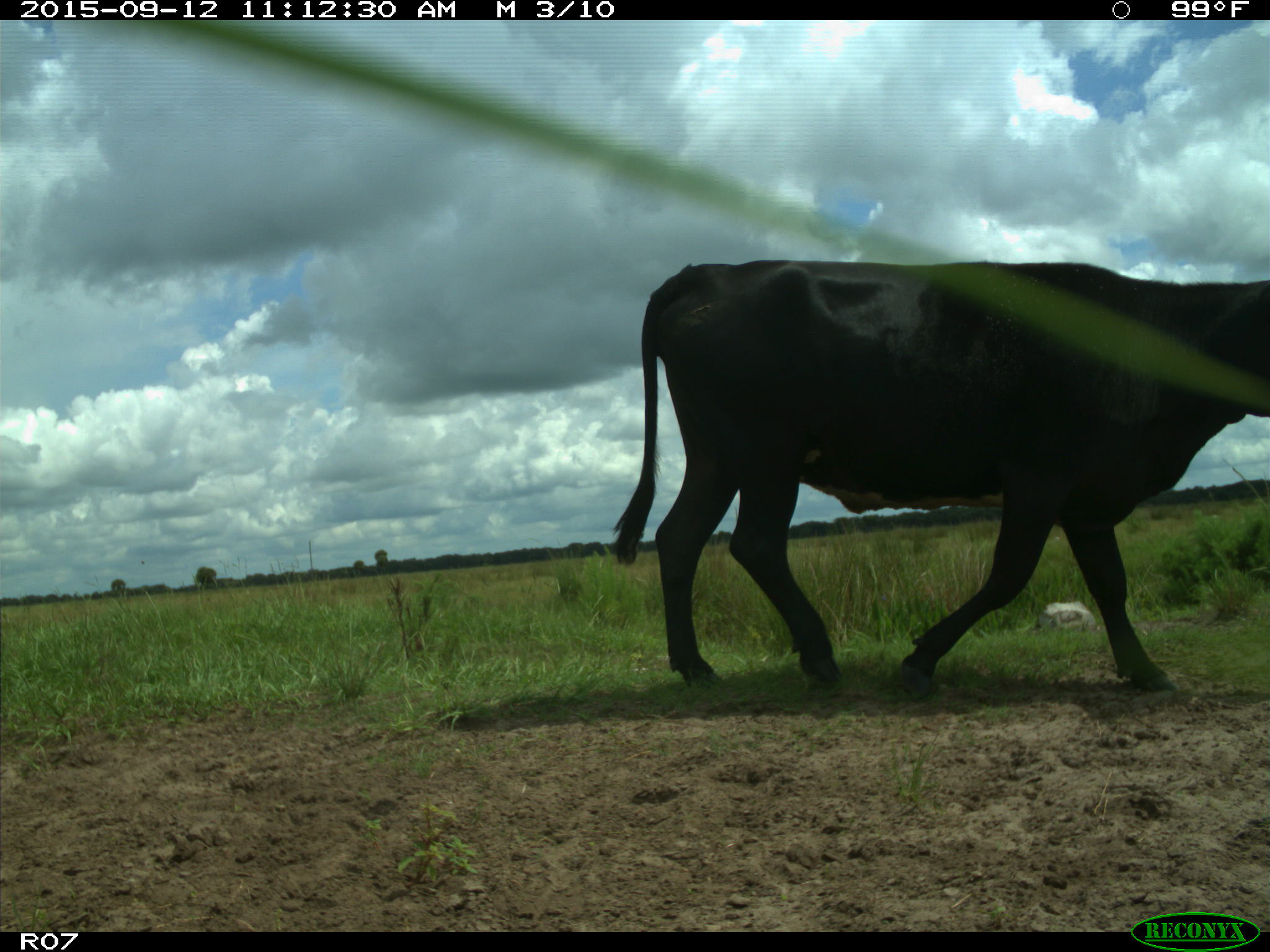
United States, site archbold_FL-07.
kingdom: Animalia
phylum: Chordata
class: Mammalia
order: Artiodactyla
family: Bovidae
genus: Bos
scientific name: Bos taurus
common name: domestic cow